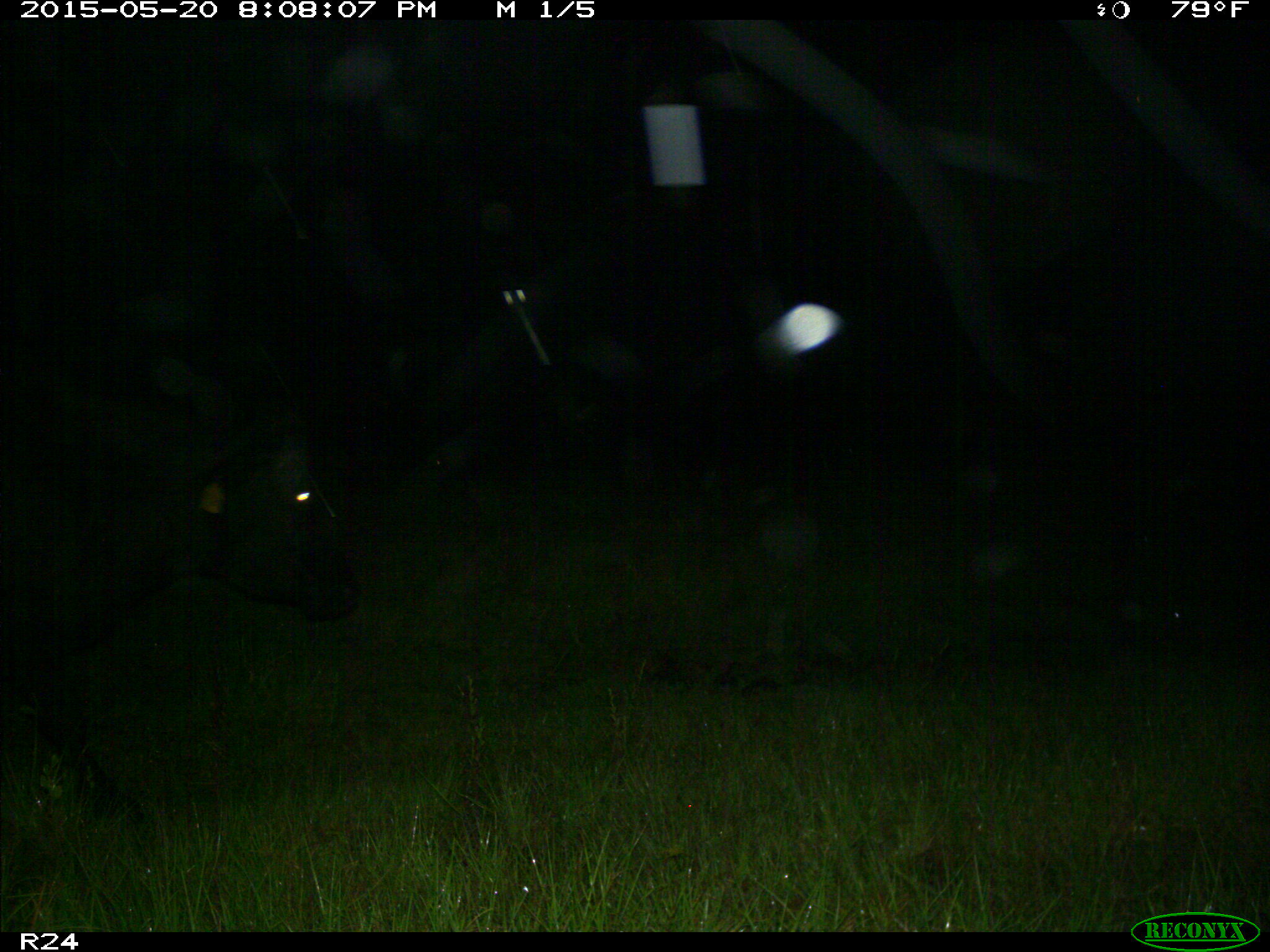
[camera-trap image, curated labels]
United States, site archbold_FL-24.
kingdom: Animalia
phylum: Chordata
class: Mammalia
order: Artiodactyla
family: Bovidae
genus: Bos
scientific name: Bos taurus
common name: domestic cow